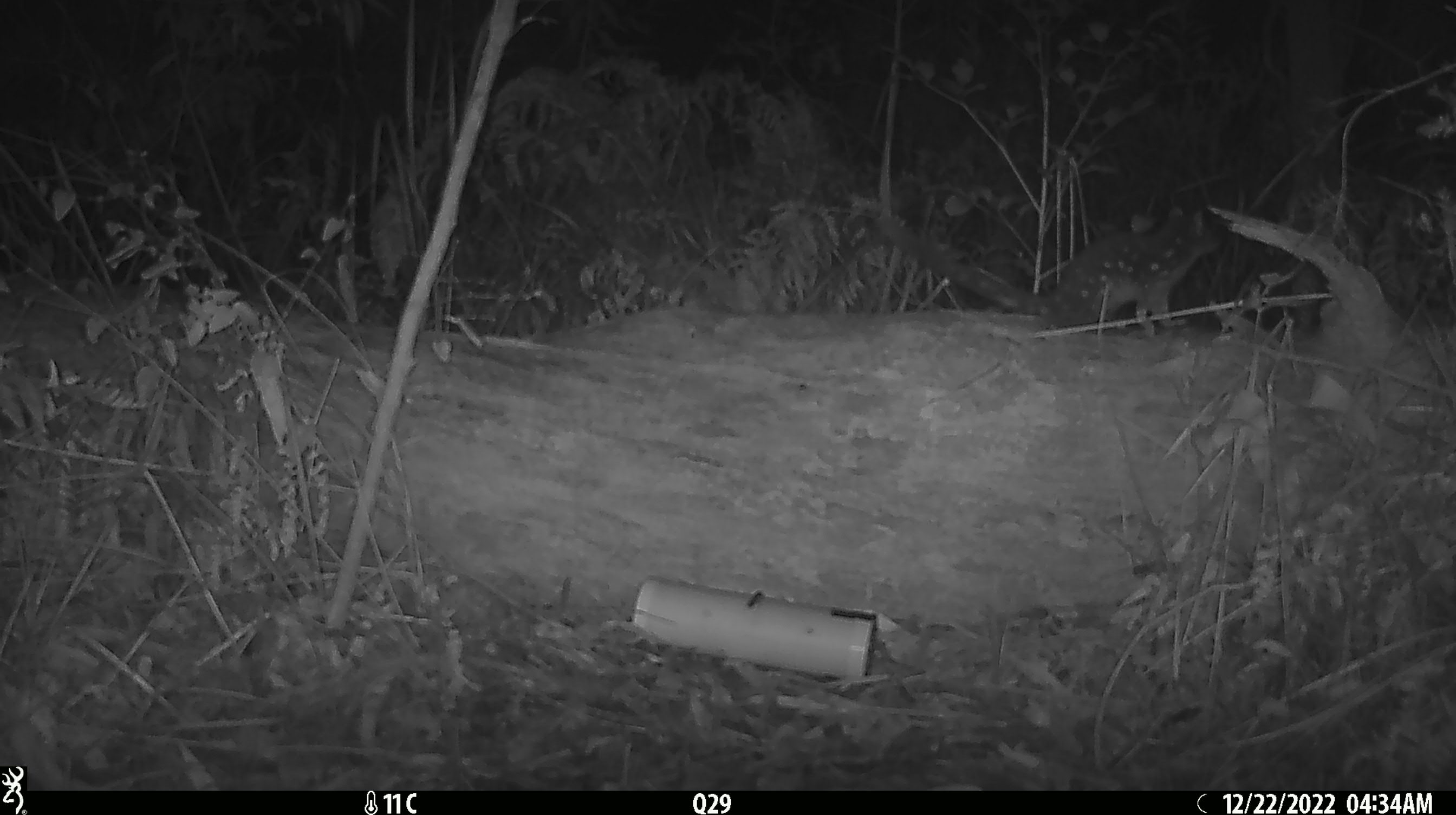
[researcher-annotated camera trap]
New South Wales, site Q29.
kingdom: Animalia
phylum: Chordata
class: Mammalia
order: Dasyuromorphia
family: Dasyuridae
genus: Dasyurus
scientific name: Dasyurus maculatus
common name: spotted-tailed quoll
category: quoll